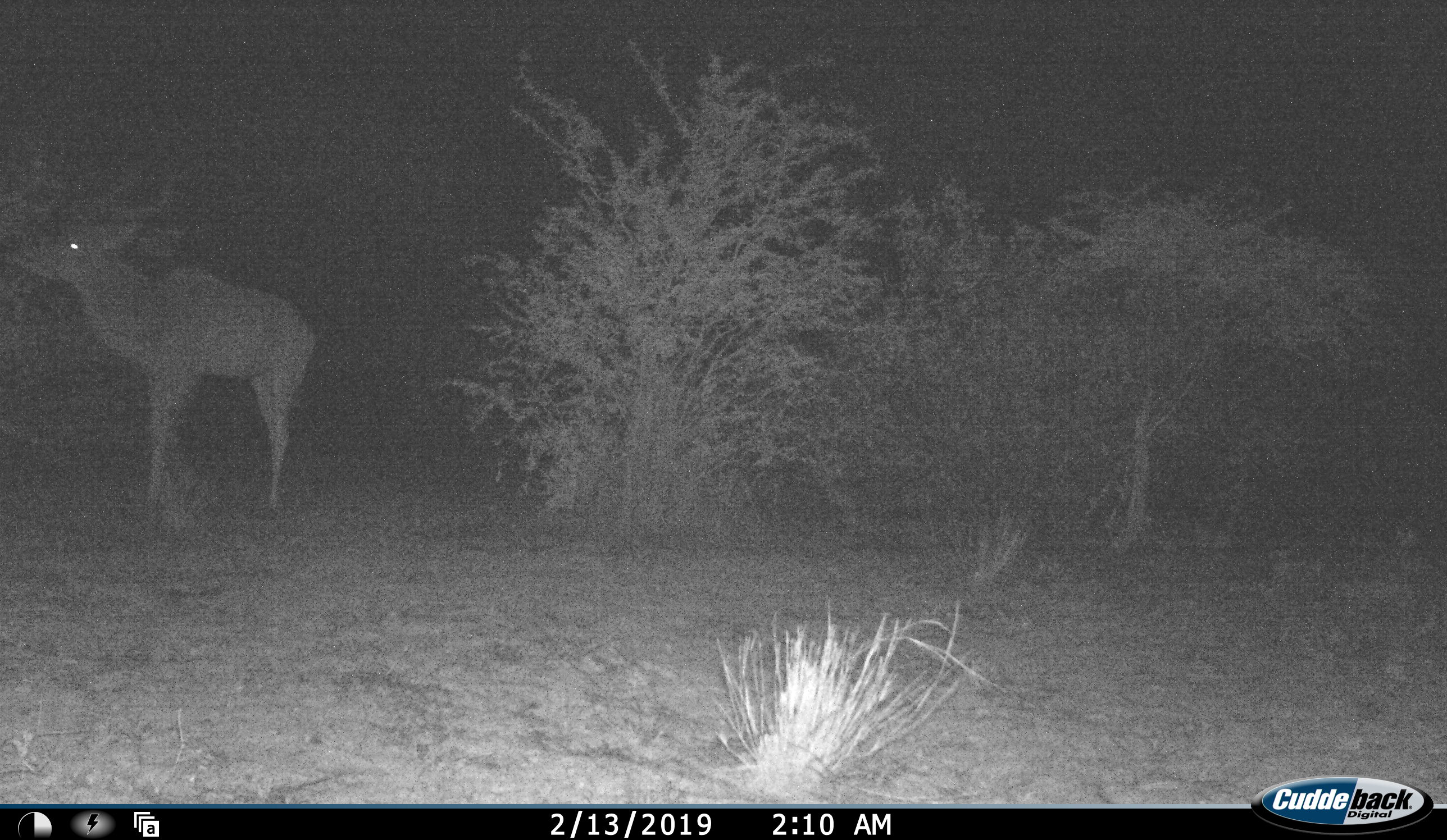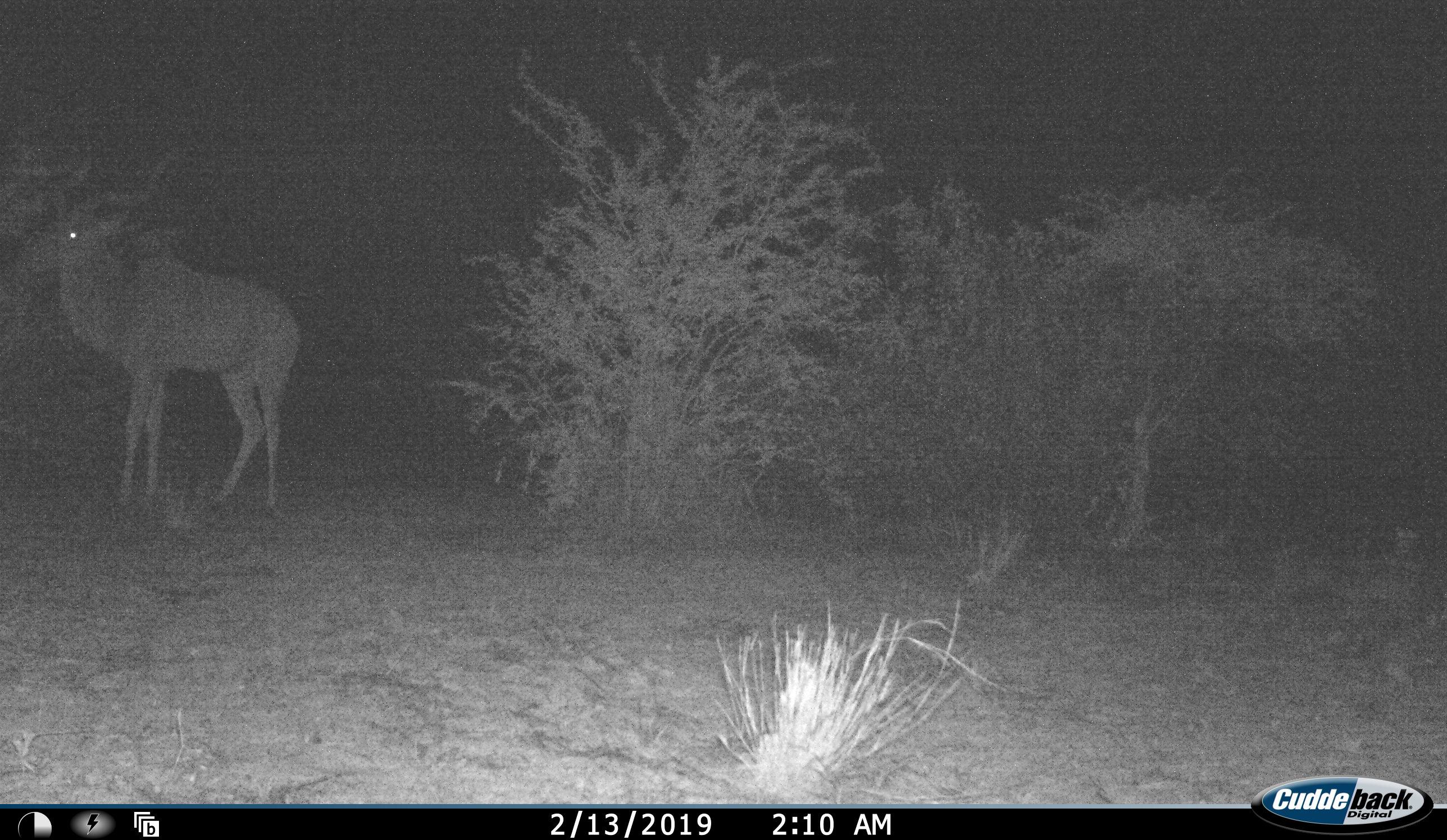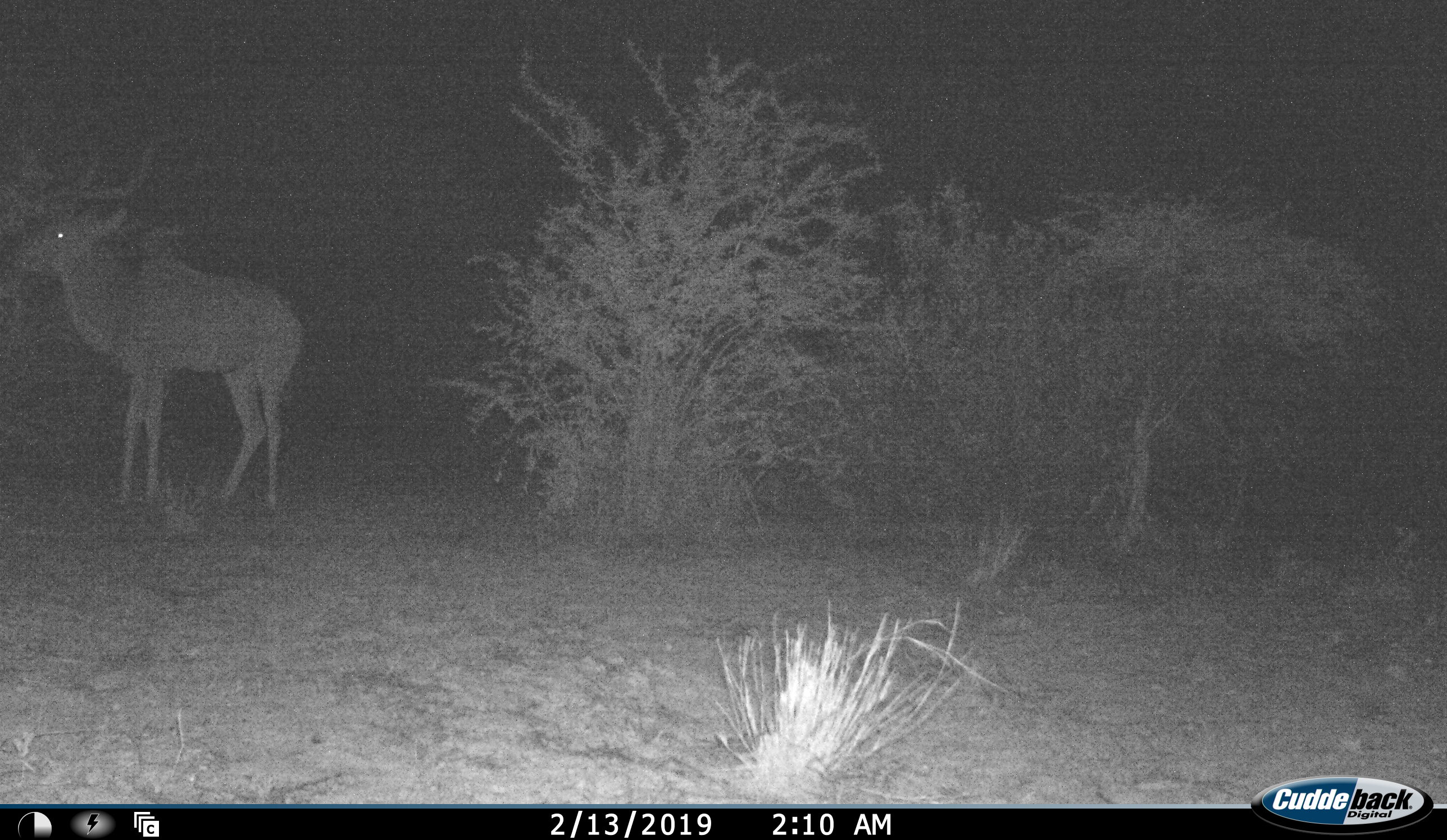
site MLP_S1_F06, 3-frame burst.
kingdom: Animalia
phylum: Chordata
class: Mammalia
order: Artiodactyla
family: Bovidae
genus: Tragelaphus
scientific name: Tragelaphus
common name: kudu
Kudu (Tragelaphus), count 1. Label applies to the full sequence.